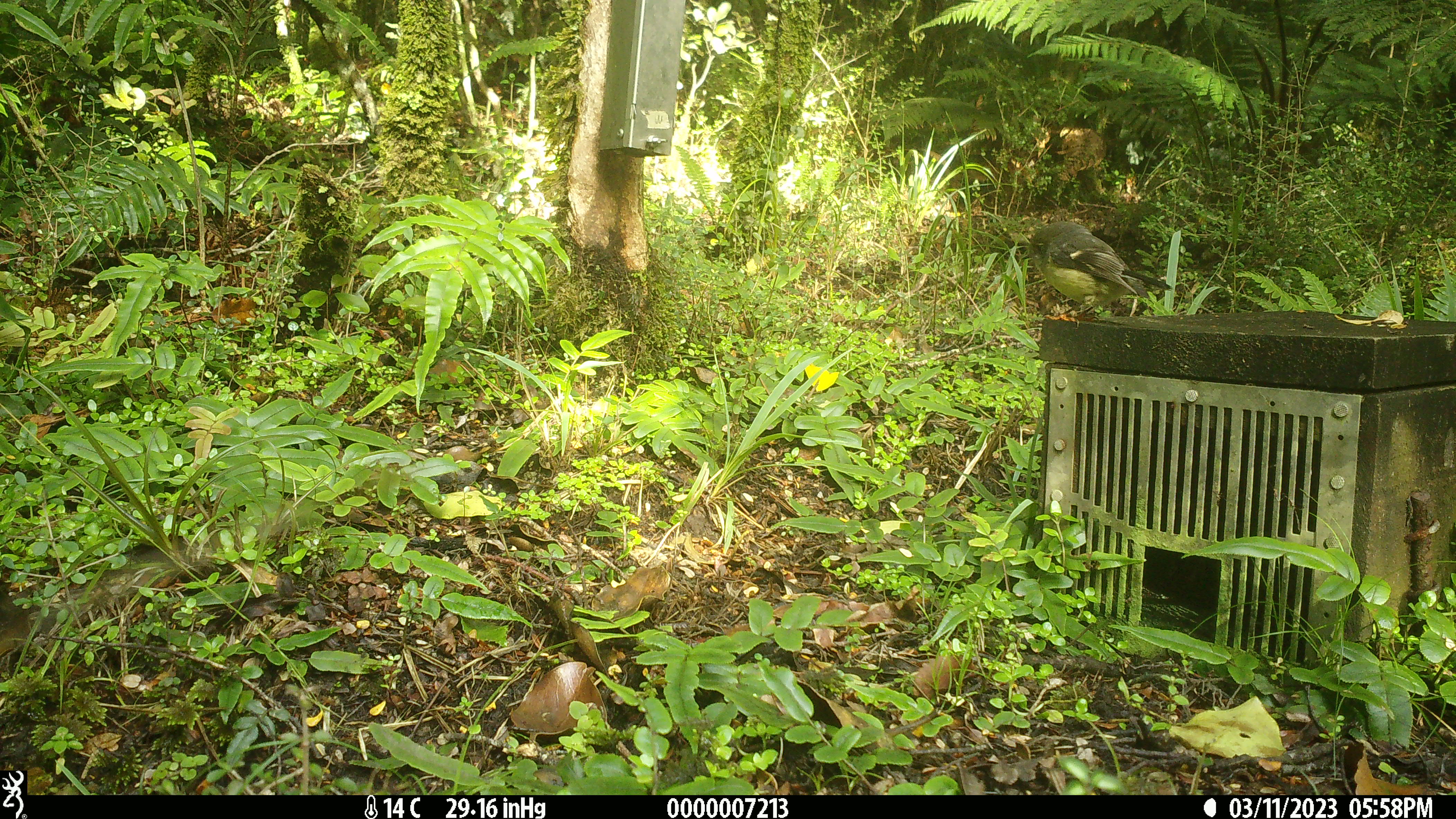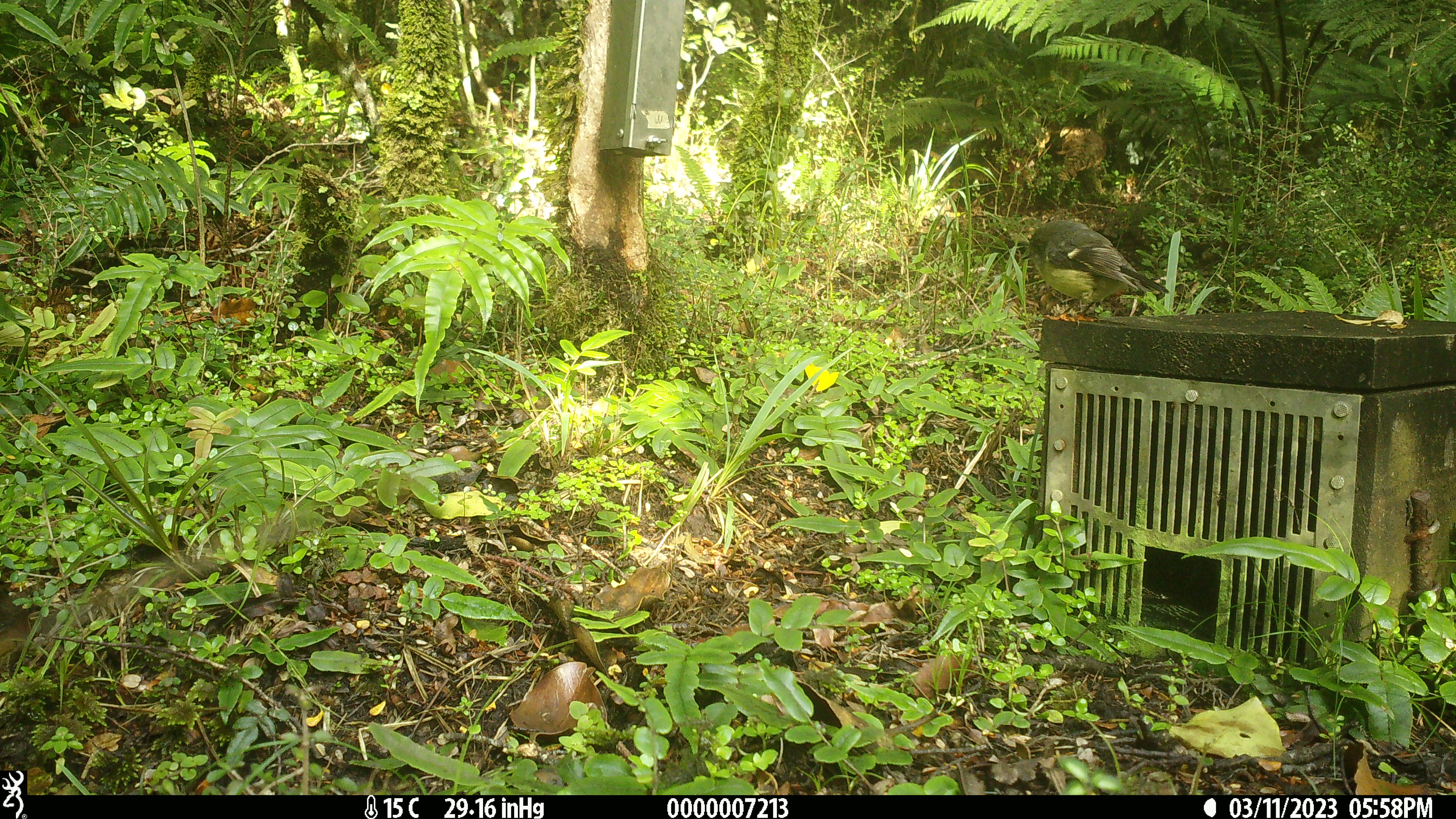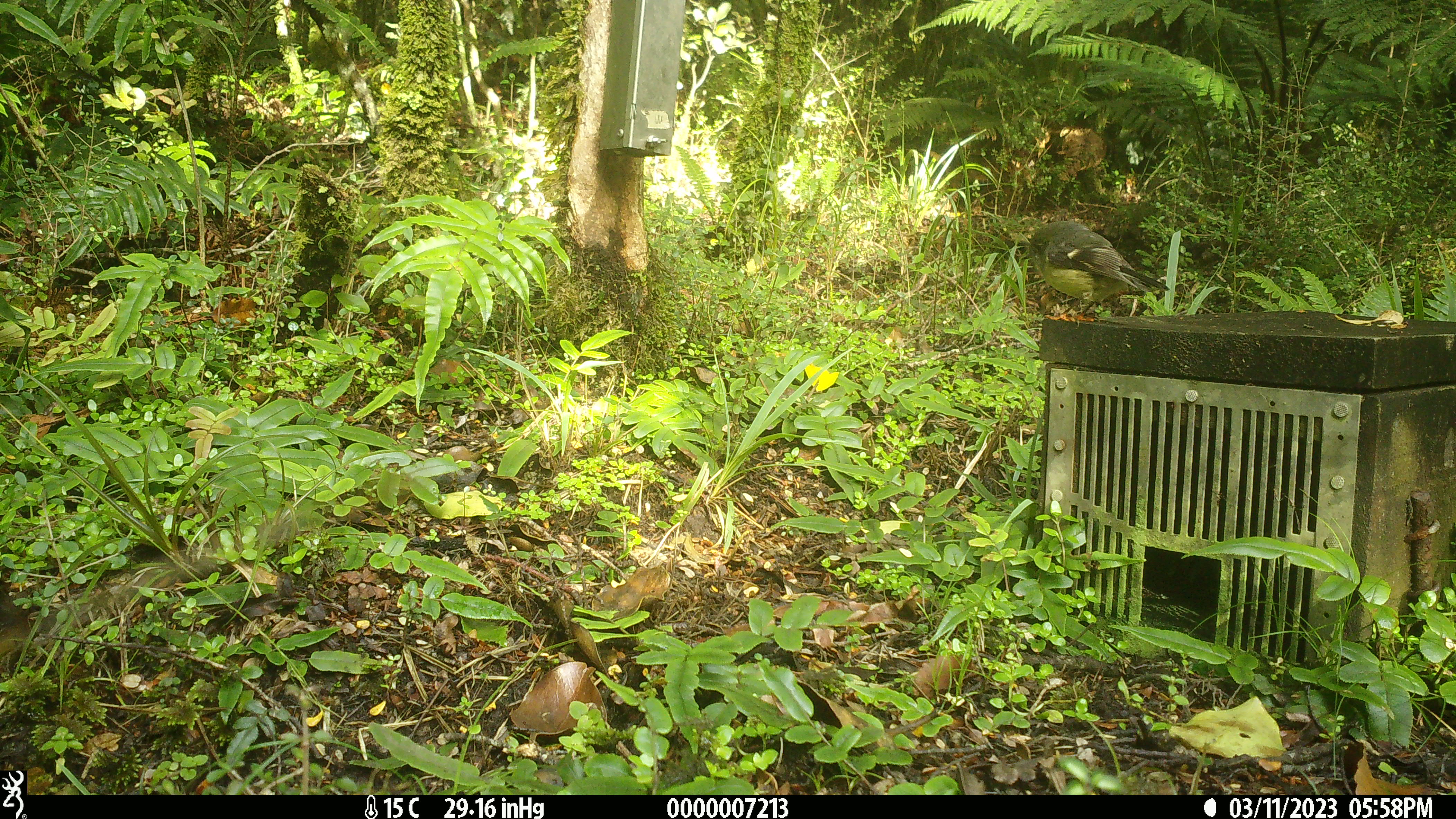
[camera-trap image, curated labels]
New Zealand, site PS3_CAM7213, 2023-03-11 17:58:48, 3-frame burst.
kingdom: Animalia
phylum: Chordata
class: Aves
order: Passeriformes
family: Petroicidae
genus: Petroica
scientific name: Petroica macrocephala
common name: tomtit